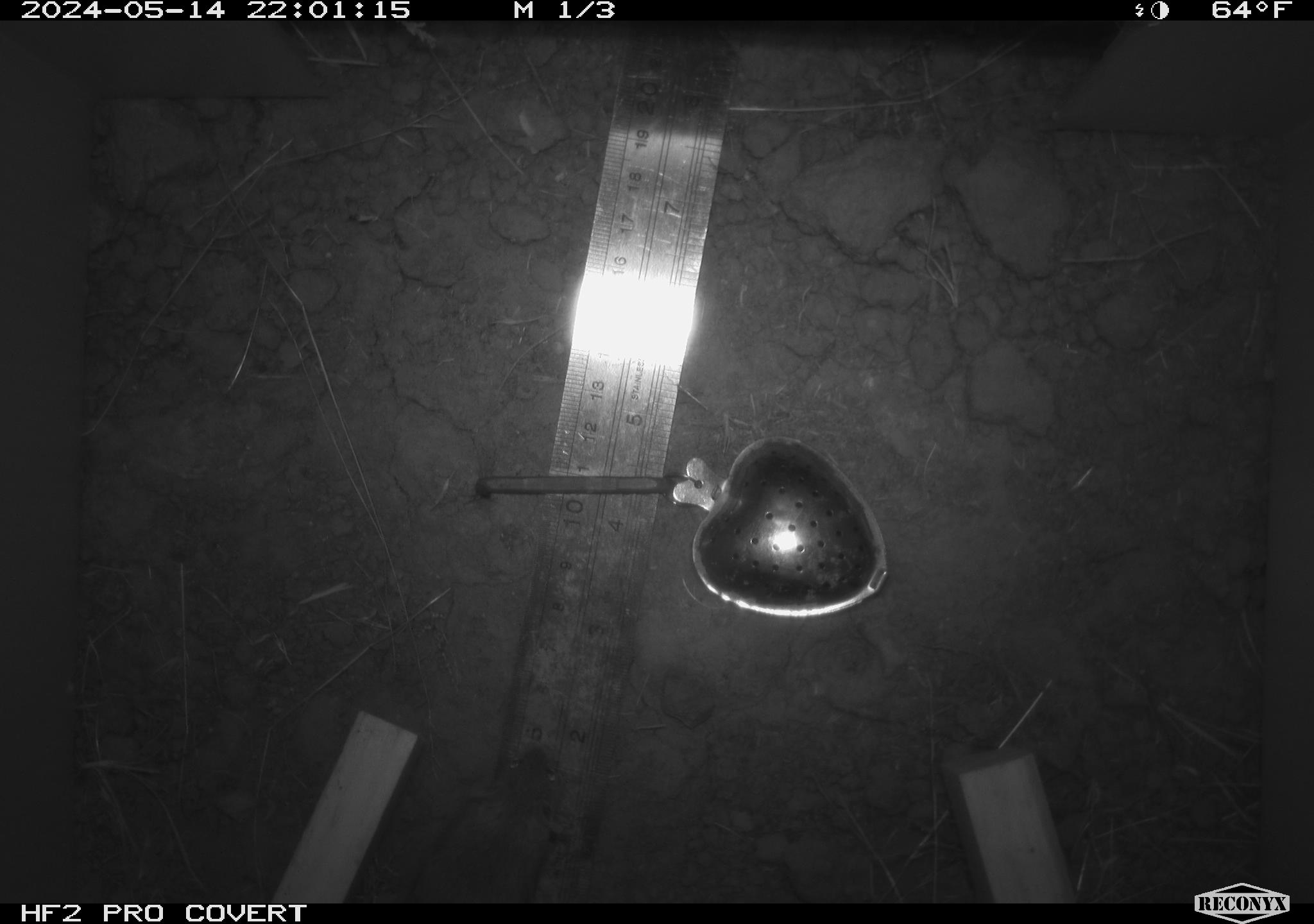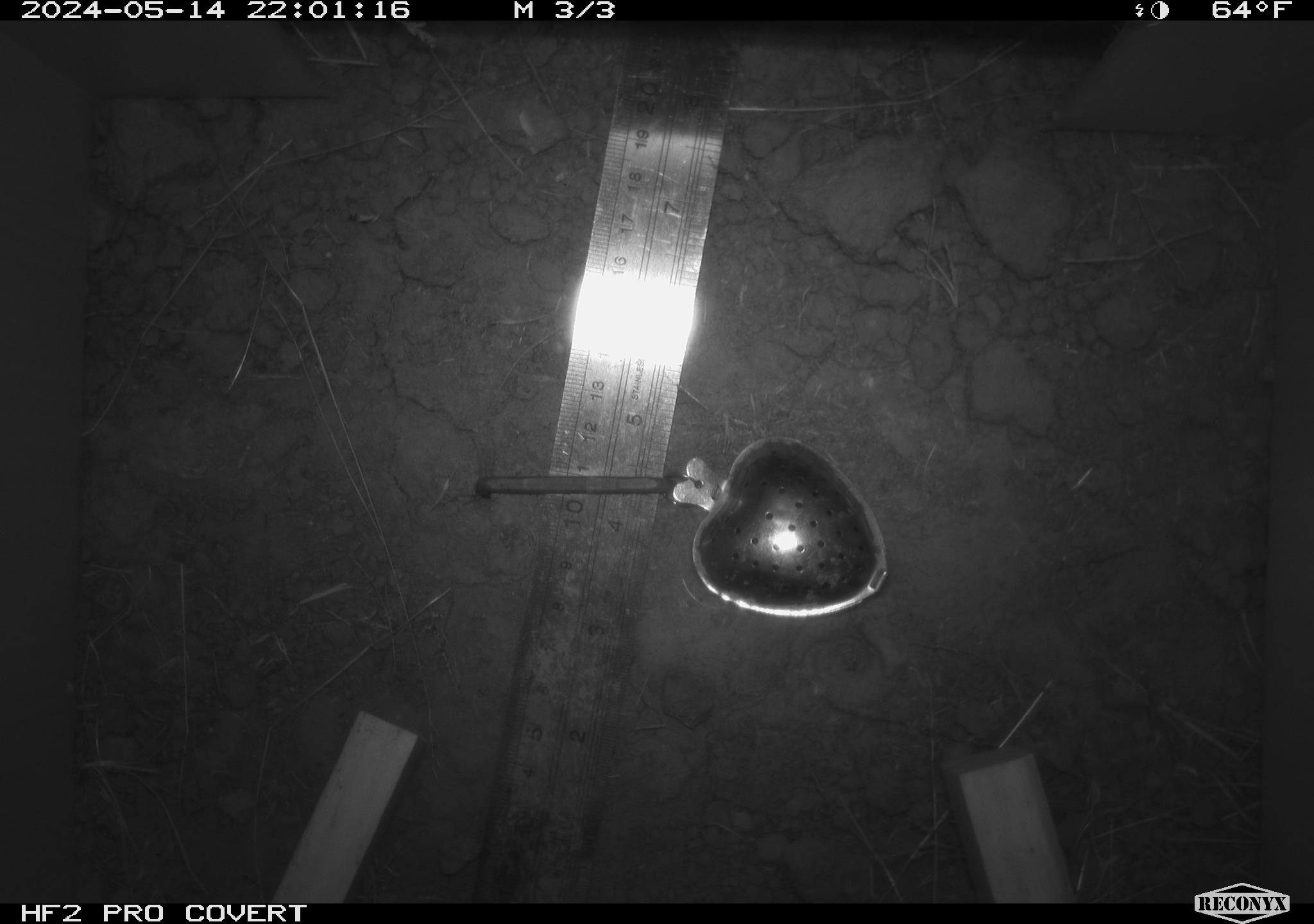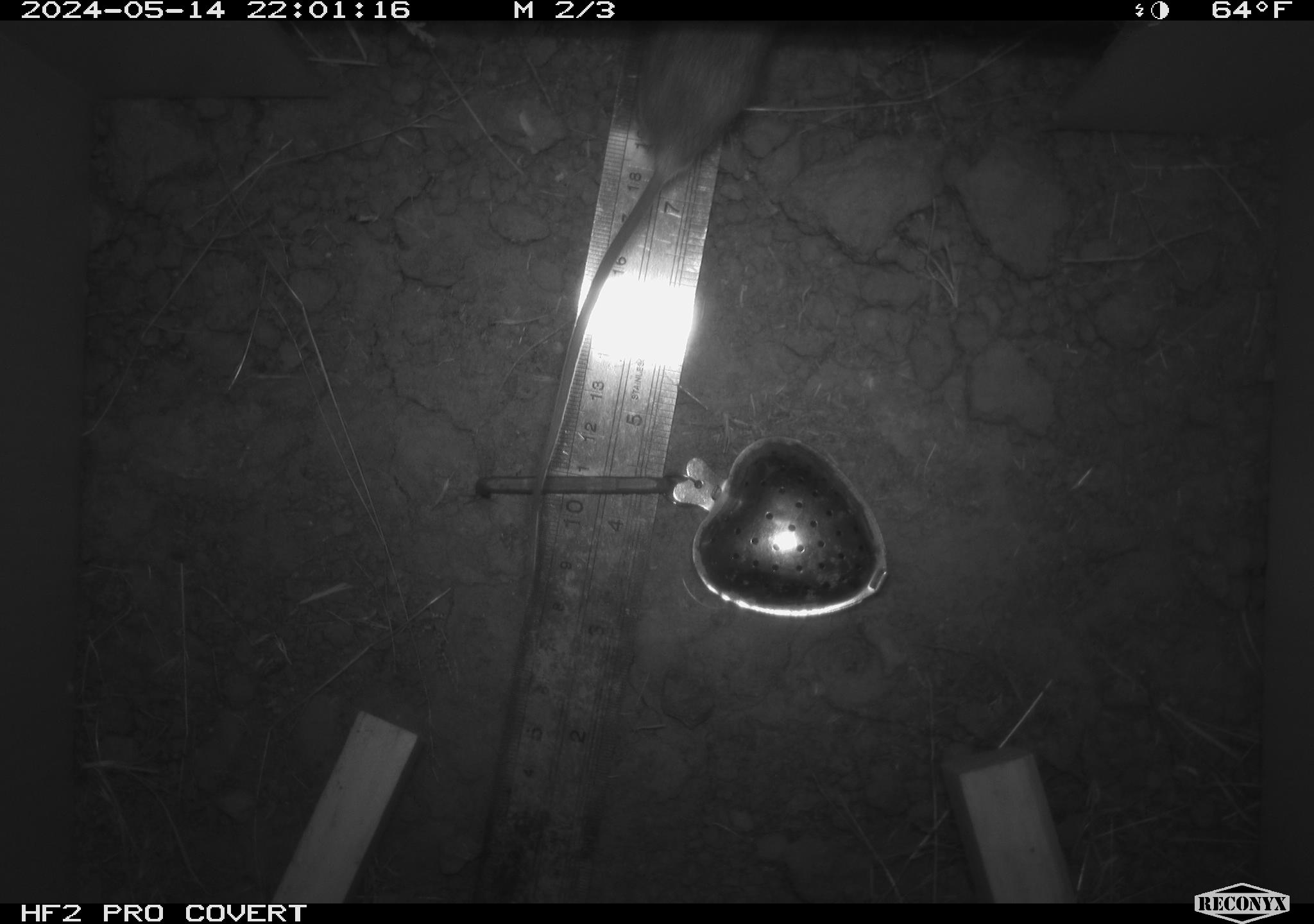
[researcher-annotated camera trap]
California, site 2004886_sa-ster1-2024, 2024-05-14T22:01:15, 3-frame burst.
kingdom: Animalia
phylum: Chordata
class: Mammalia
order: Rodentia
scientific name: Rodentia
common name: mouse species